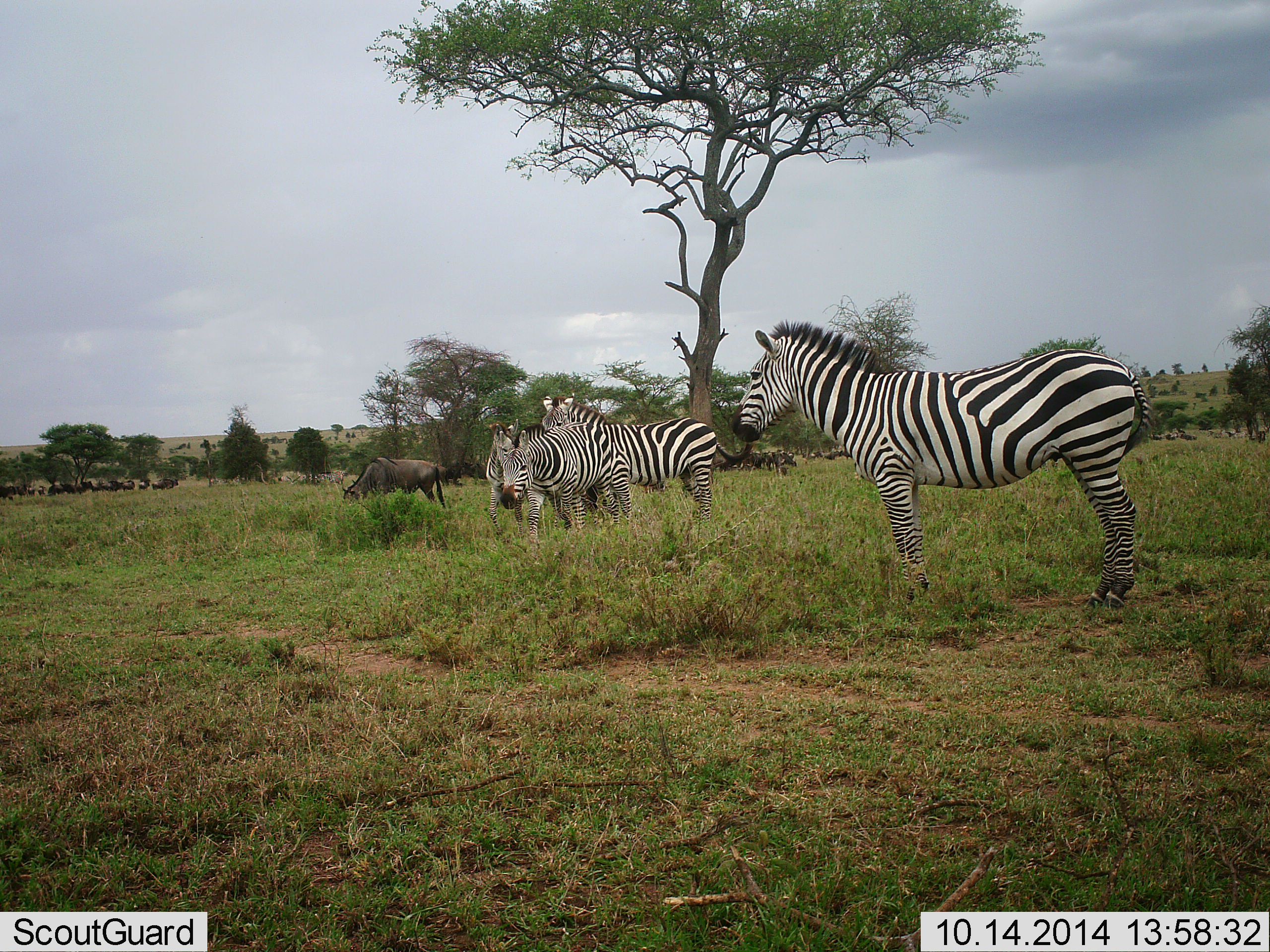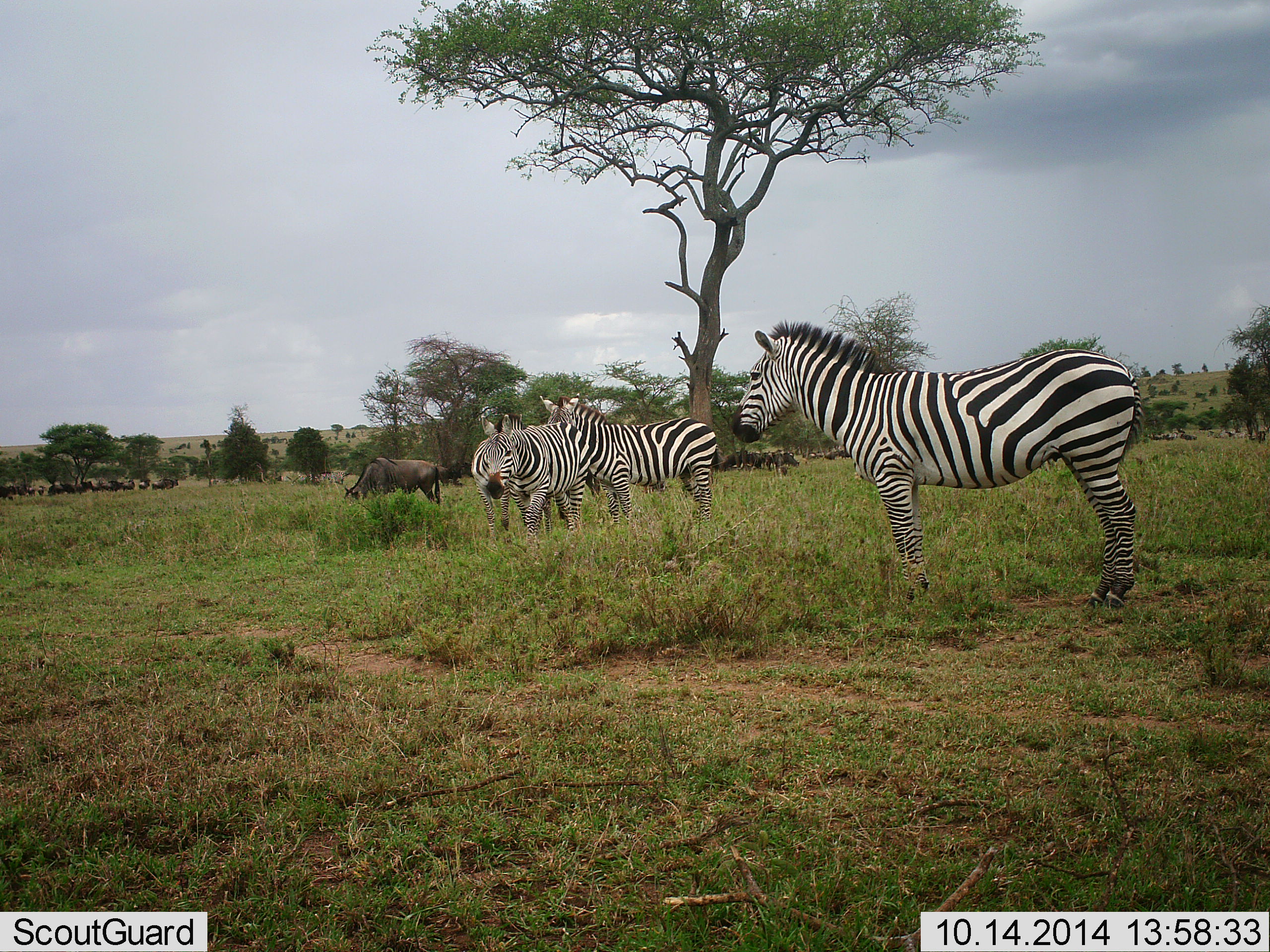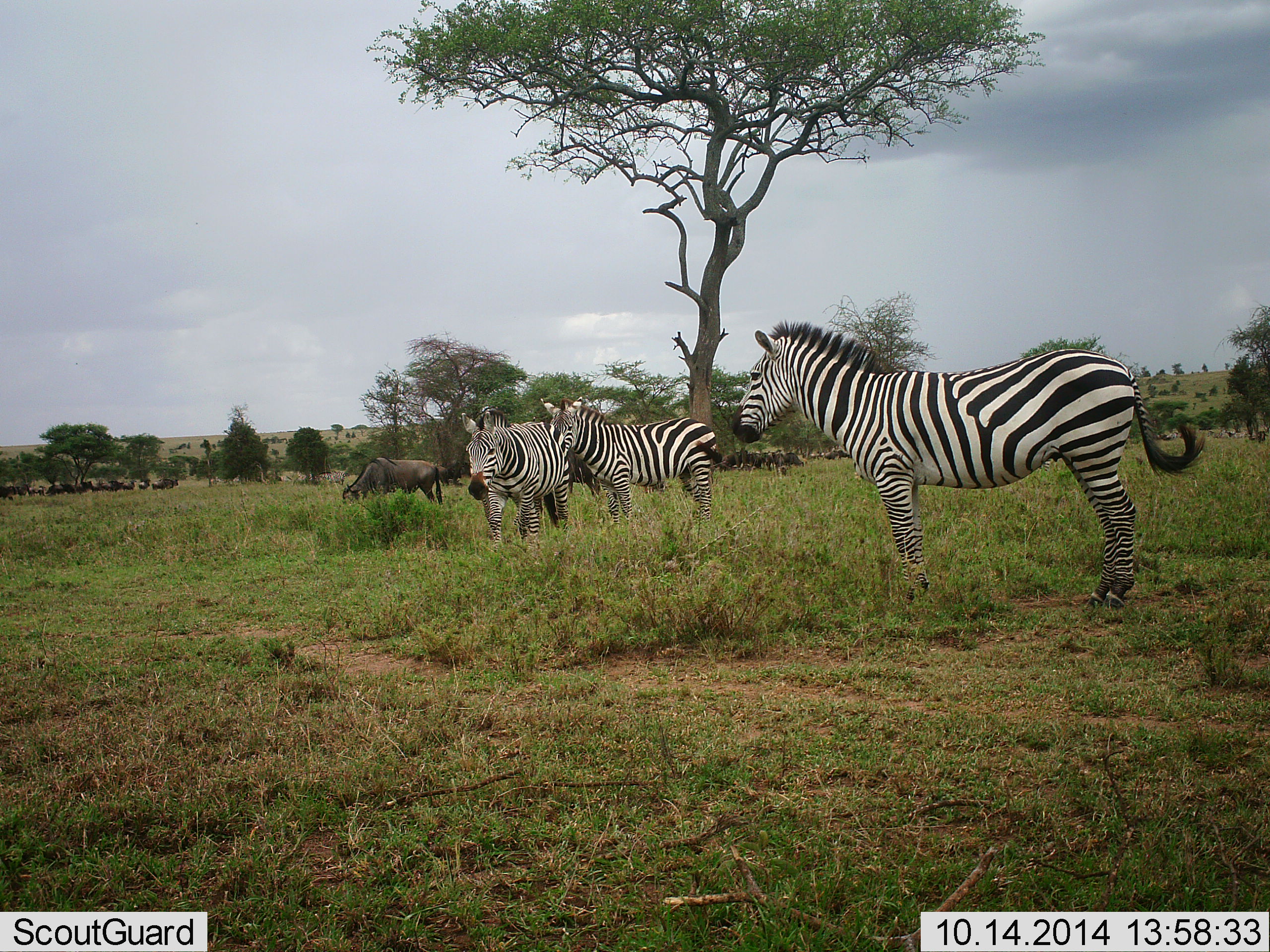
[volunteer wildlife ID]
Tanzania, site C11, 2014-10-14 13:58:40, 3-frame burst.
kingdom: Animalia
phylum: Chordata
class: Mammalia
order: Artiodactyla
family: Bovidae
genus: Connochaetes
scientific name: Connochaetes taurinus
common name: blue wildebeest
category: wildebeest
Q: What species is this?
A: Wildebeest (blue wildebeest) (Connochaetes taurinus).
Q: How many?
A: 11-50.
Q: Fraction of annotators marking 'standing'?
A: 70%.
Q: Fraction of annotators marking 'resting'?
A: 10%.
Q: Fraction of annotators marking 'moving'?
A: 30%.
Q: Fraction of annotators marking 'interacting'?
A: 0%.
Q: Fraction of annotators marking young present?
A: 0%.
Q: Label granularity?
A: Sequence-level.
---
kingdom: Animalia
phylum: Chordata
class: Mammalia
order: Perissodactyla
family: Equidae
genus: Equus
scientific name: Equus quagga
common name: plains zebra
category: zebra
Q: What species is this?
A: Zebra (plains zebra) (Equus quagga).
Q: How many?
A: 4.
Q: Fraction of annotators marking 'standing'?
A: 85%.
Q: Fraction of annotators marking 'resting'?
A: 0%.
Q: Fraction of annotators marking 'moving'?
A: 38%.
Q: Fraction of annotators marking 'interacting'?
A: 15%.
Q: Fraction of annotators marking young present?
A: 0%.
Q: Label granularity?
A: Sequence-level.